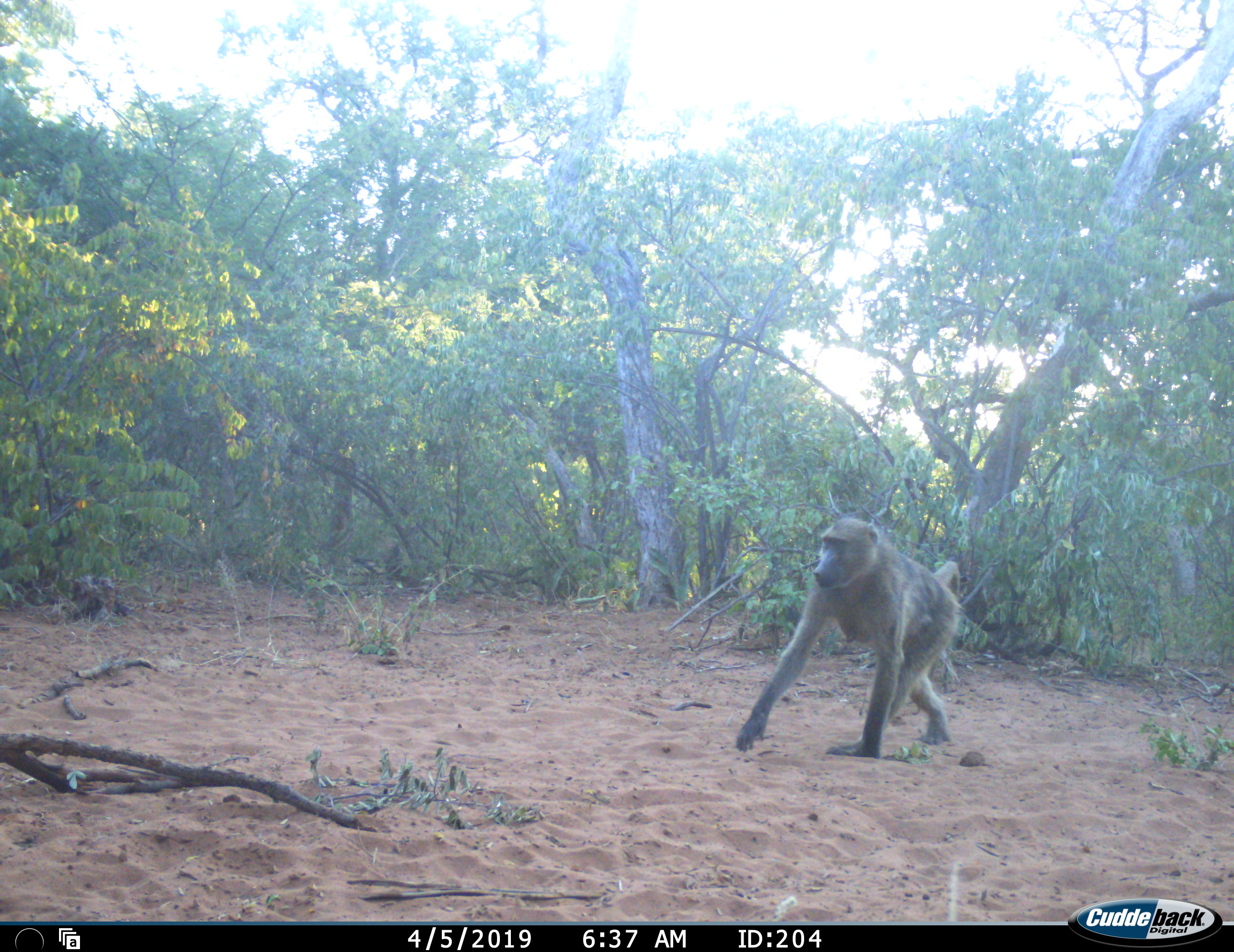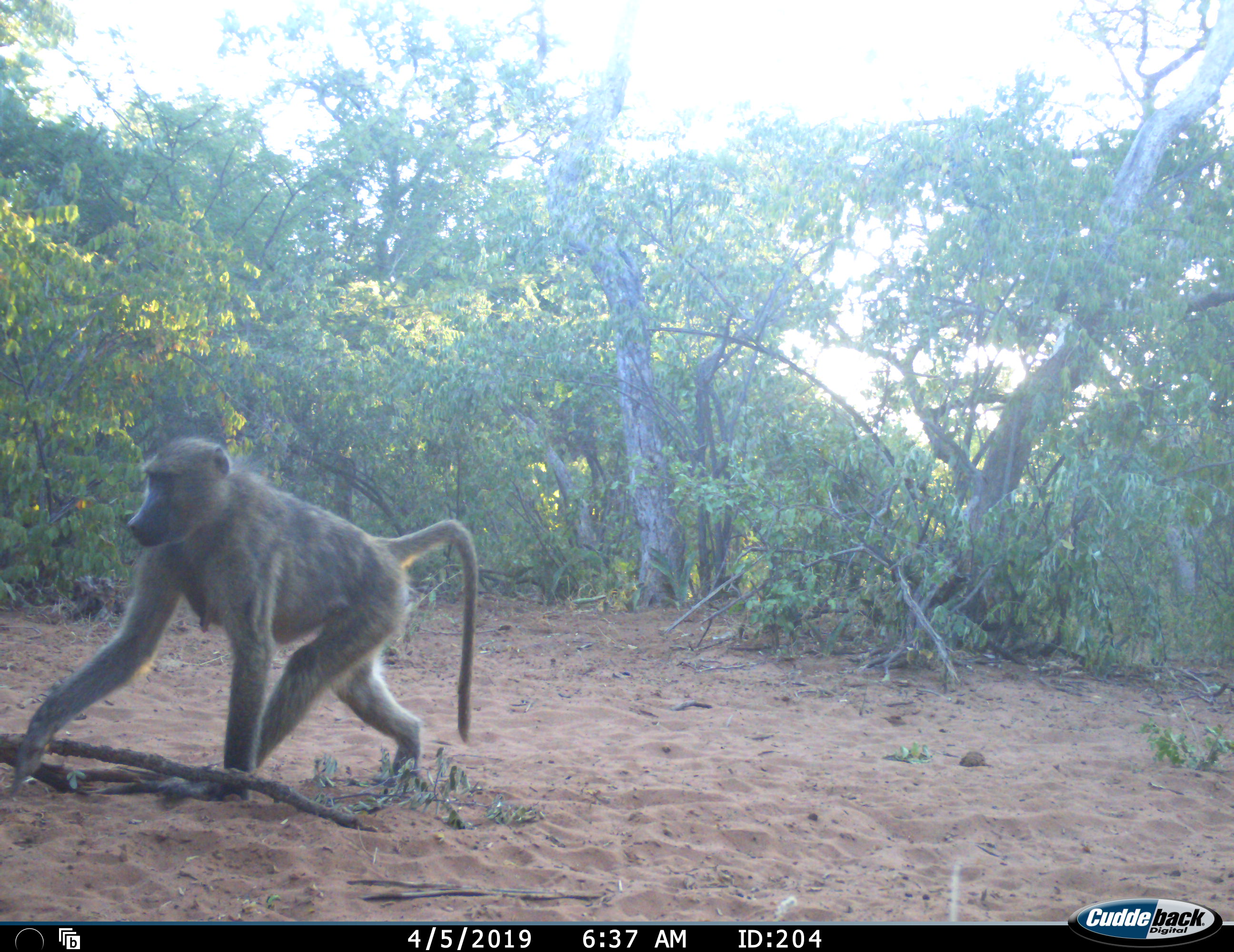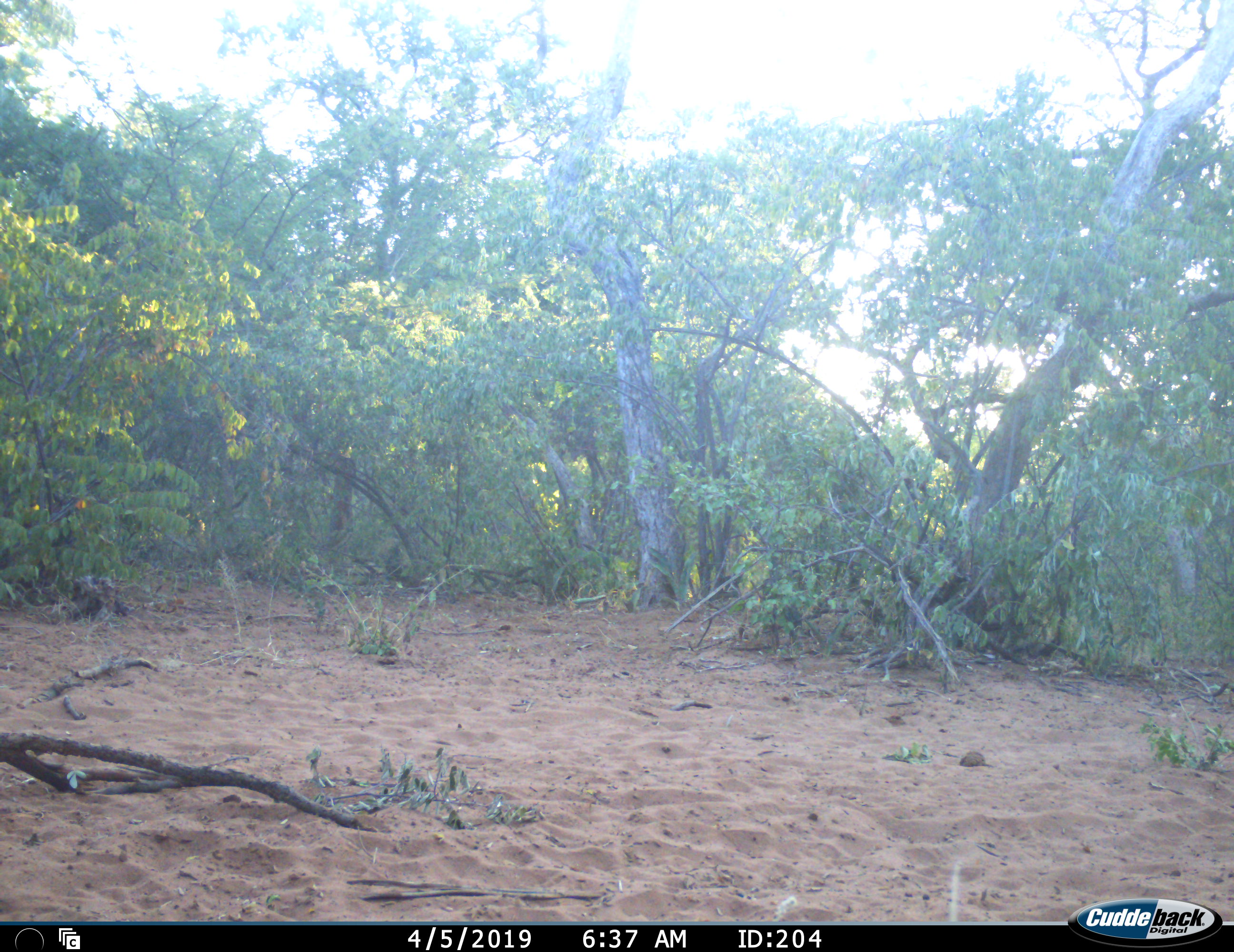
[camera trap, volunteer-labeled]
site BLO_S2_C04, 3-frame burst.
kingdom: Animalia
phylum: Chordata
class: Mammalia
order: Primates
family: Cercopithecidae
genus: Papio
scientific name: Papio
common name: baboon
Baboon (Papio), count 1. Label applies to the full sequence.